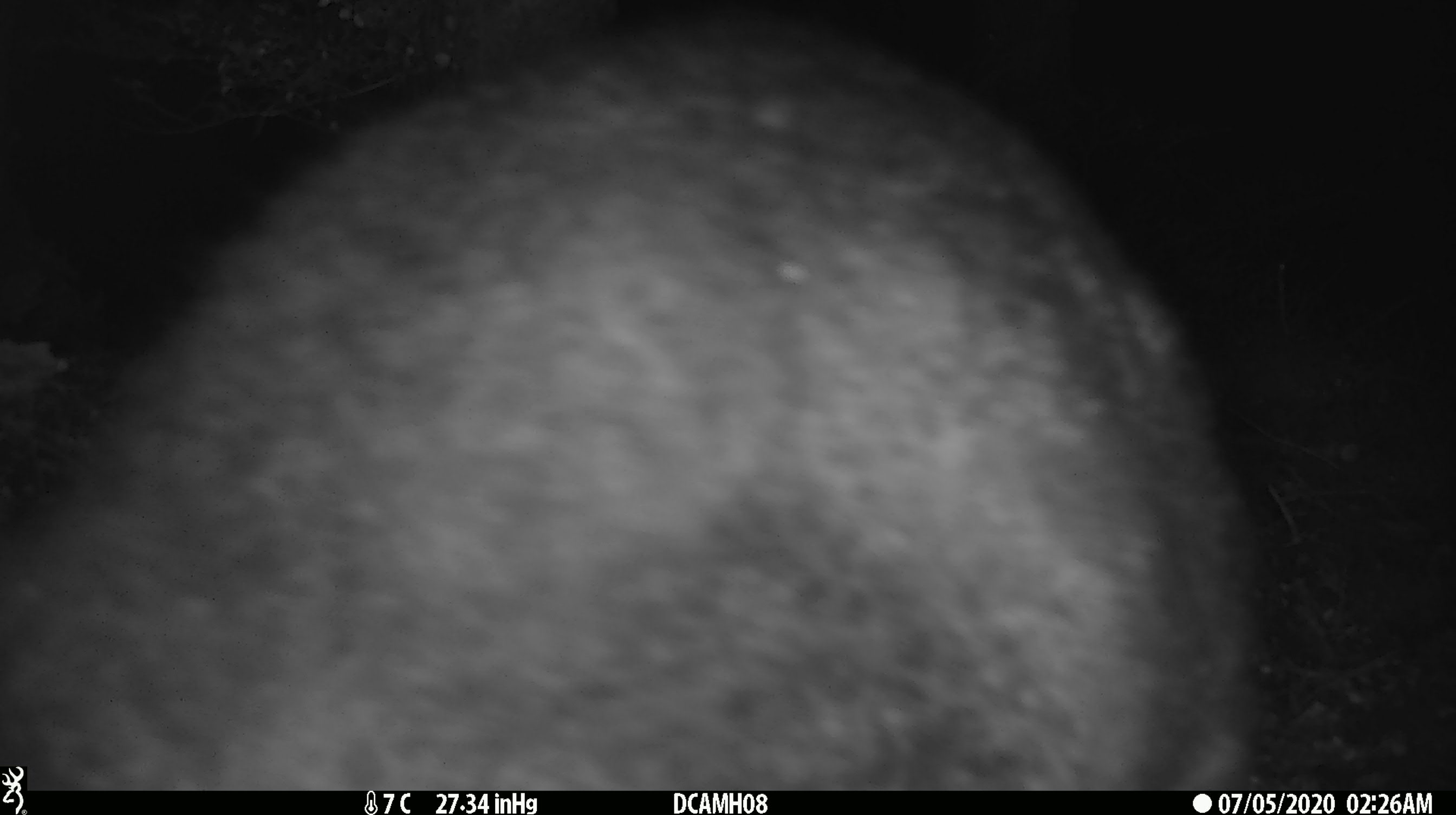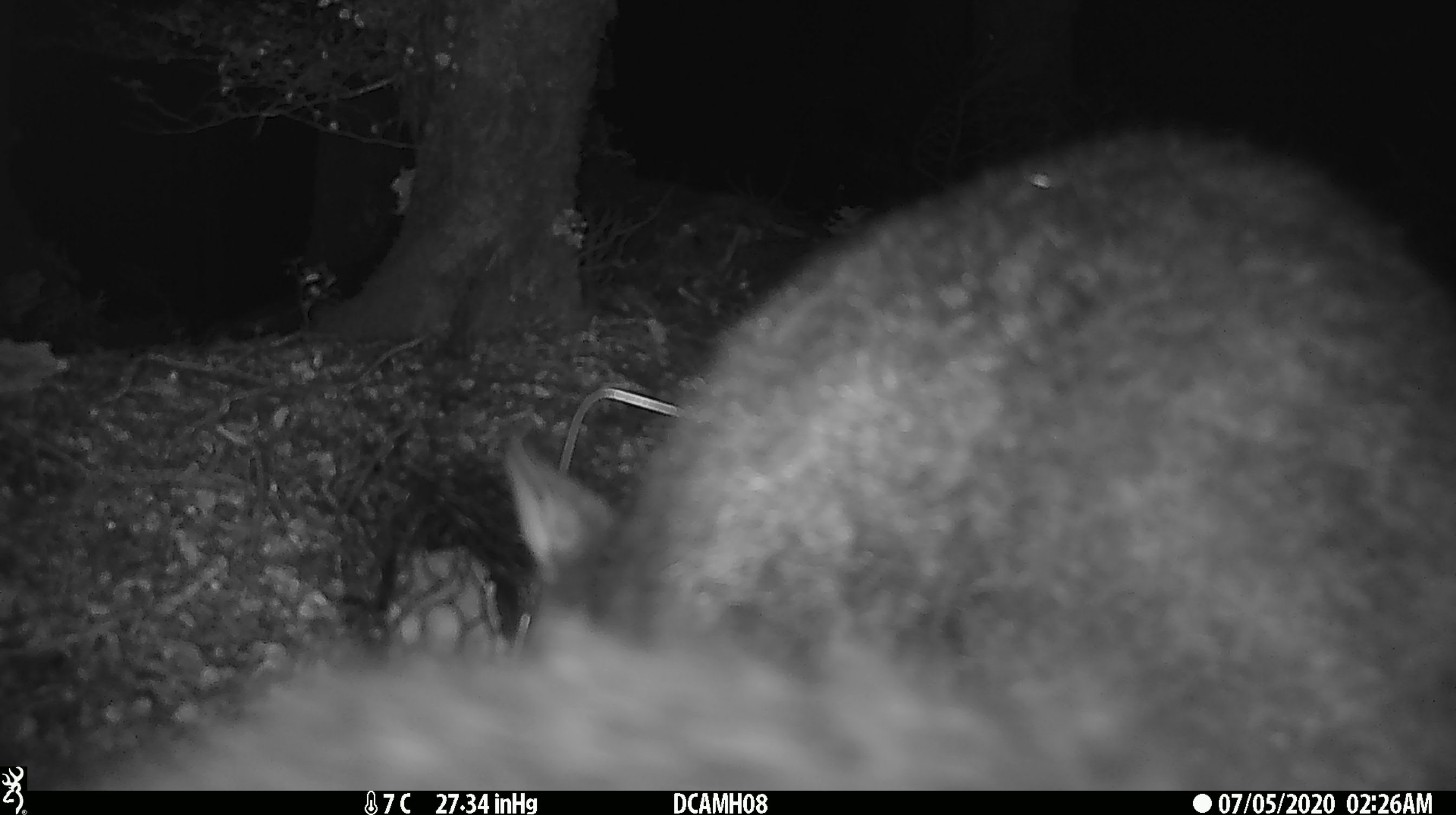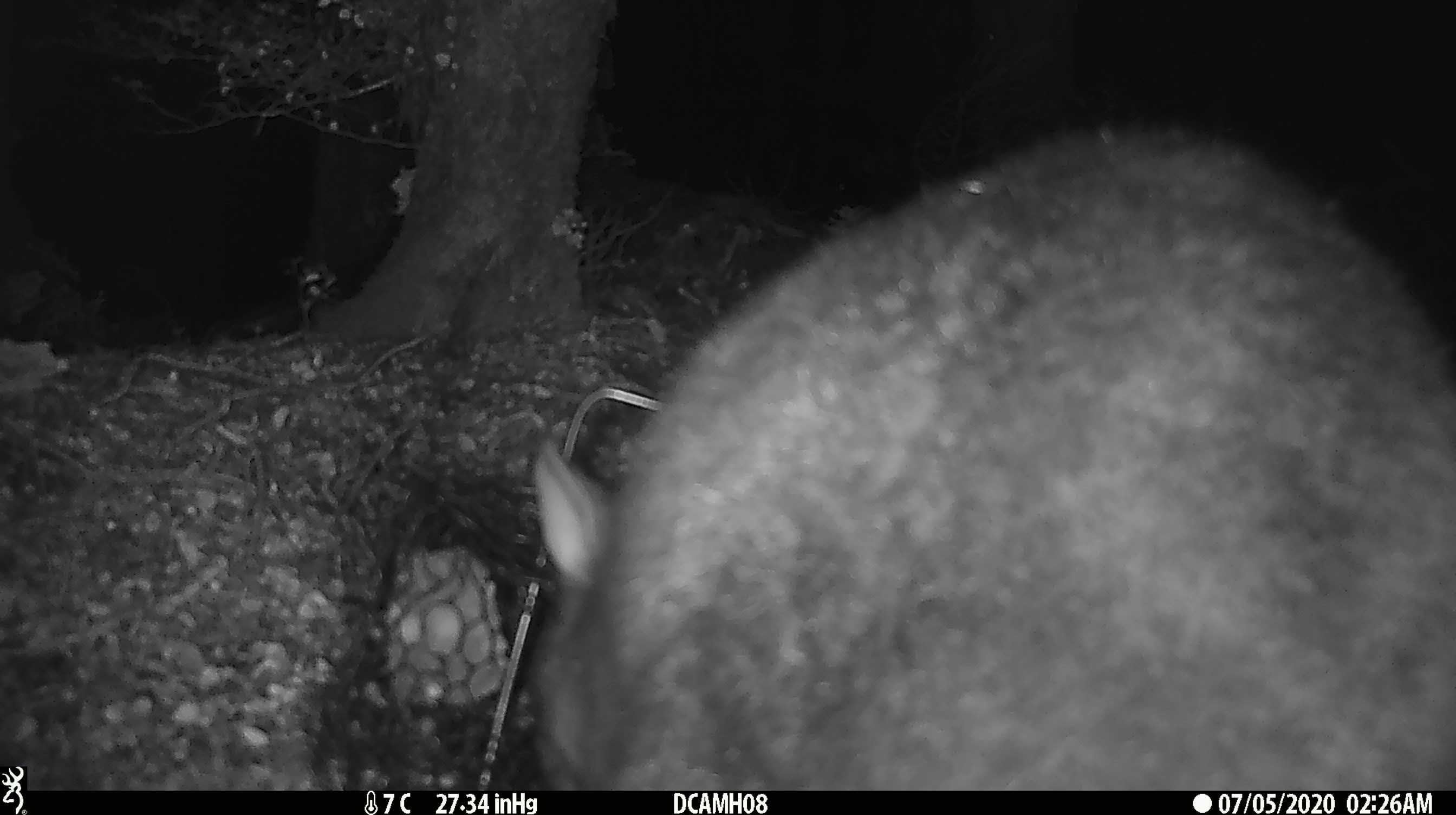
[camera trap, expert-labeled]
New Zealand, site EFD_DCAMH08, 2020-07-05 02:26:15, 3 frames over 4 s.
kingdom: Animalia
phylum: Chordata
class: Mammalia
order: Diprotodontia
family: Phalangeridae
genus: Trichosurus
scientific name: Trichosurus vulpecula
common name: common brushtail possum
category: possum